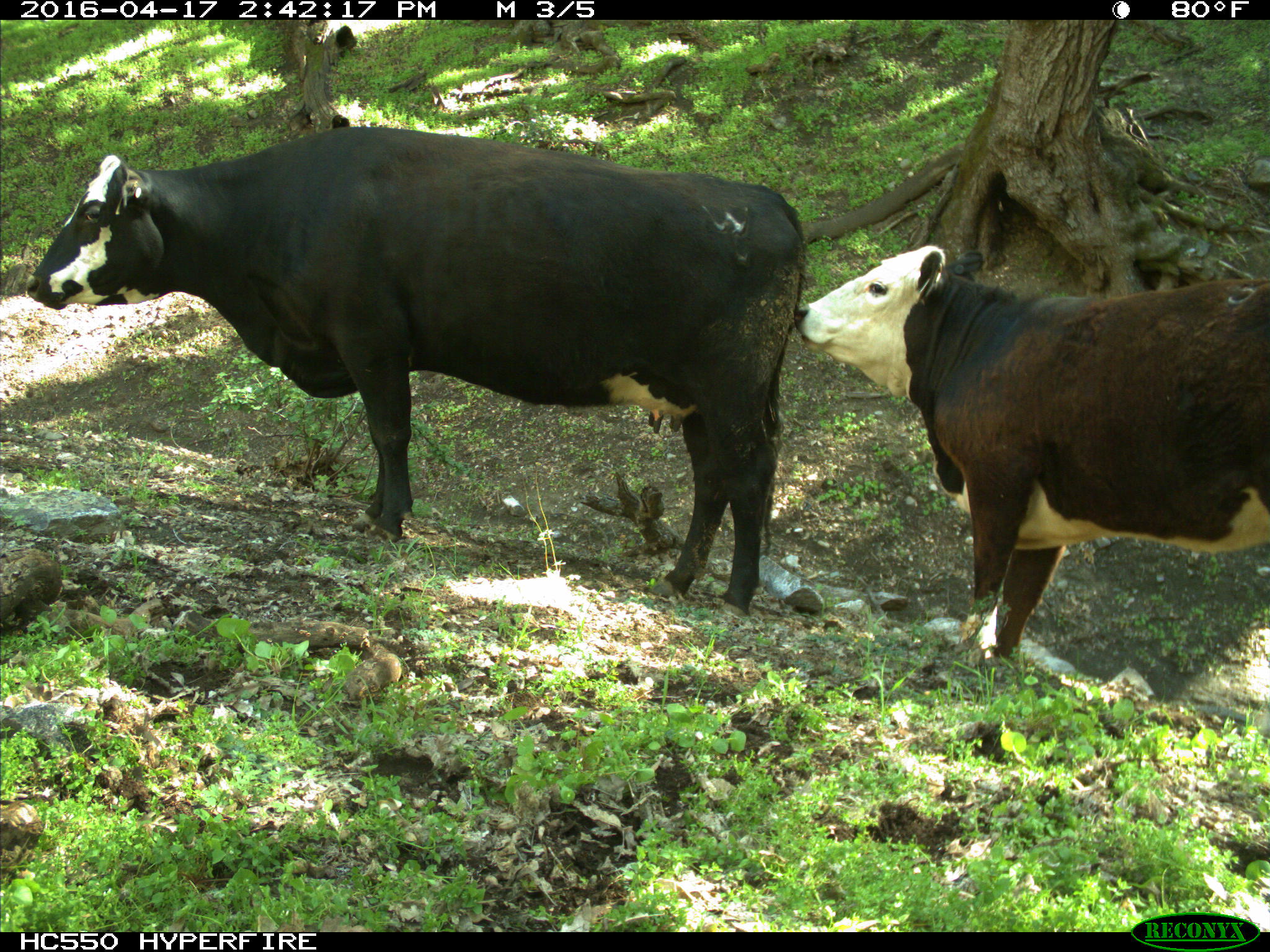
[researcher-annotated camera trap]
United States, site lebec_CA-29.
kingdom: Animalia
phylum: Chordata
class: Mammalia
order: Artiodactyla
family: Bovidae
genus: Bos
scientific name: Bos taurus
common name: domestic cow